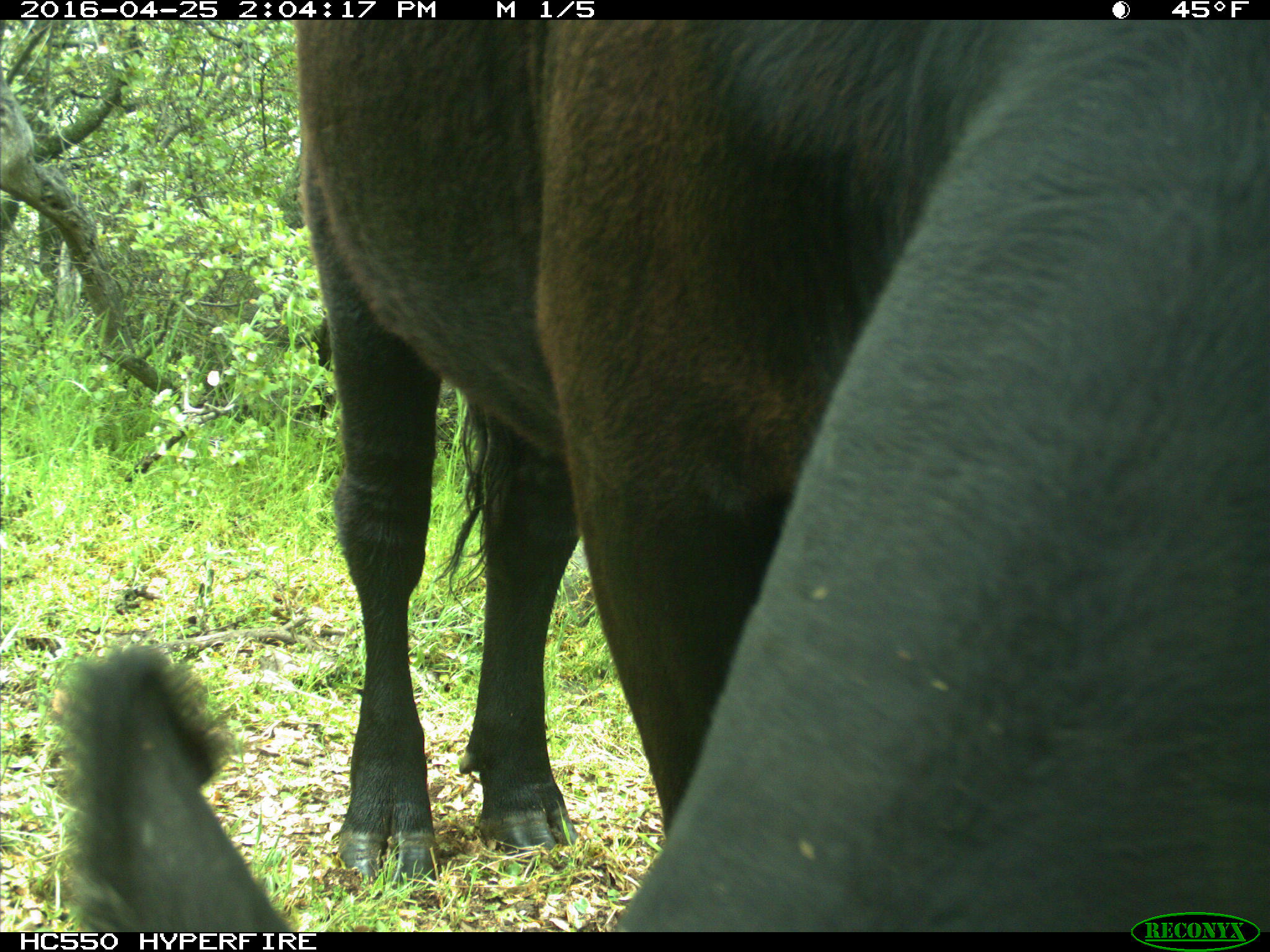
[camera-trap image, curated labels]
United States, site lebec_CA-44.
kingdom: Animalia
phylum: Chordata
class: Mammalia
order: Artiodactyla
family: Bovidae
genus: Bos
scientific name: Bos taurus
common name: domestic cow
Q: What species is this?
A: Bos taurus (domestic cow).